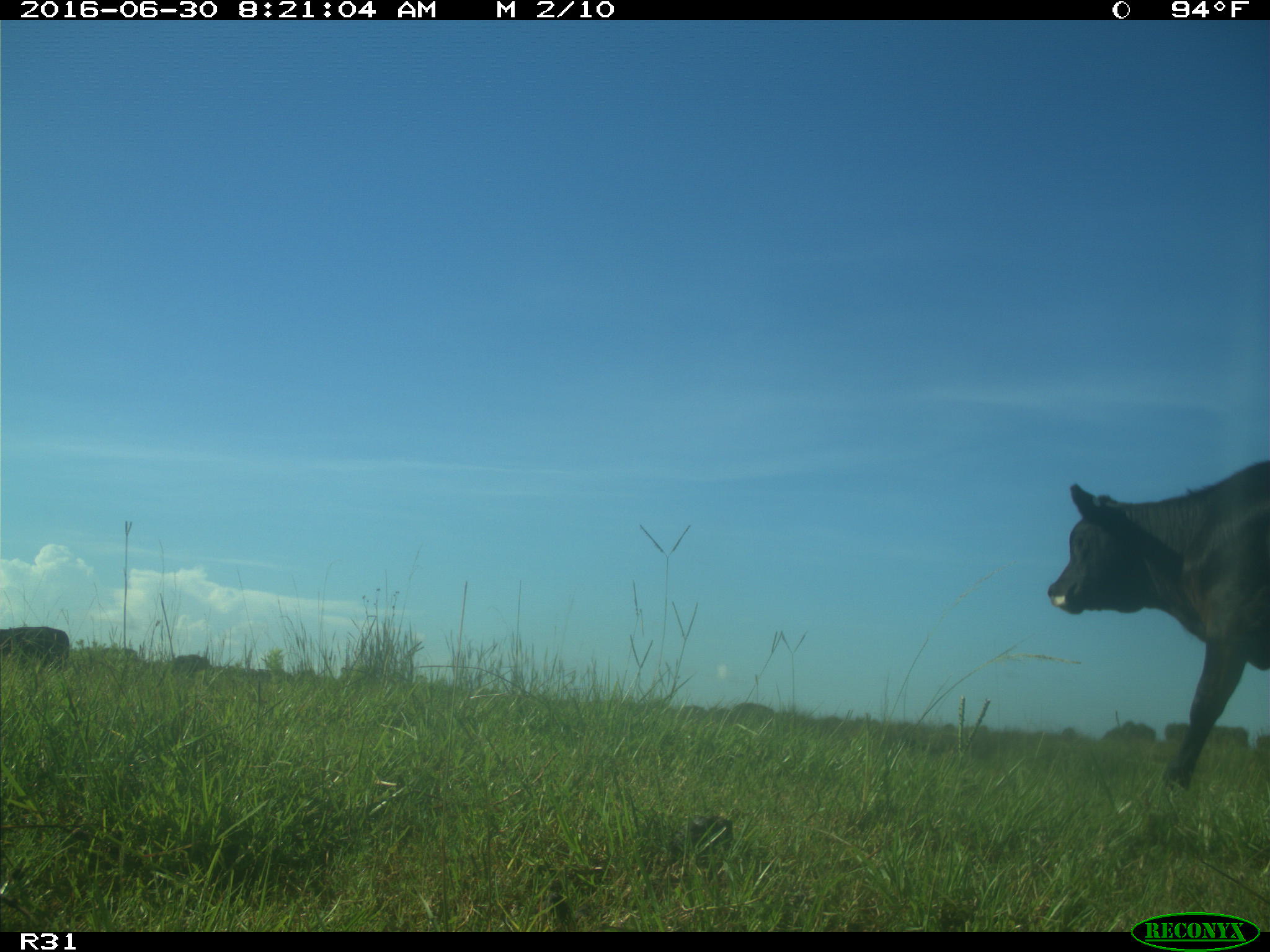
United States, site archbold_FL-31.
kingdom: Animalia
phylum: Chordata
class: Mammalia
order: Artiodactyla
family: Bovidae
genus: Bos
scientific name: Bos taurus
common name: domestic cow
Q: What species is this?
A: Bos taurus (domestic cow).